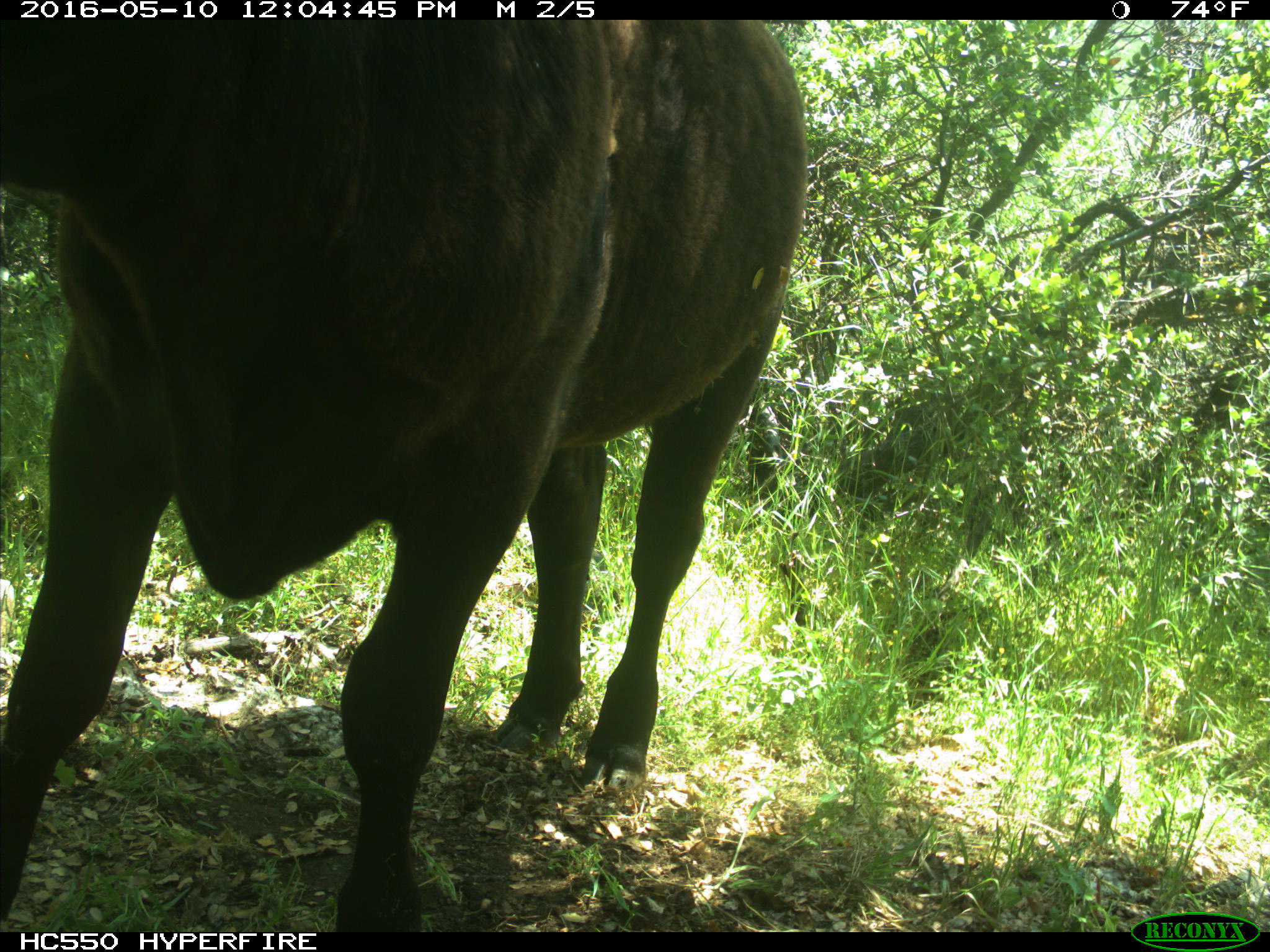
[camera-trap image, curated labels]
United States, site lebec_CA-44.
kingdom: Animalia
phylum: Chordata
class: Mammalia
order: Artiodactyla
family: Bovidae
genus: Bos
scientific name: Bos taurus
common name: domestic cow